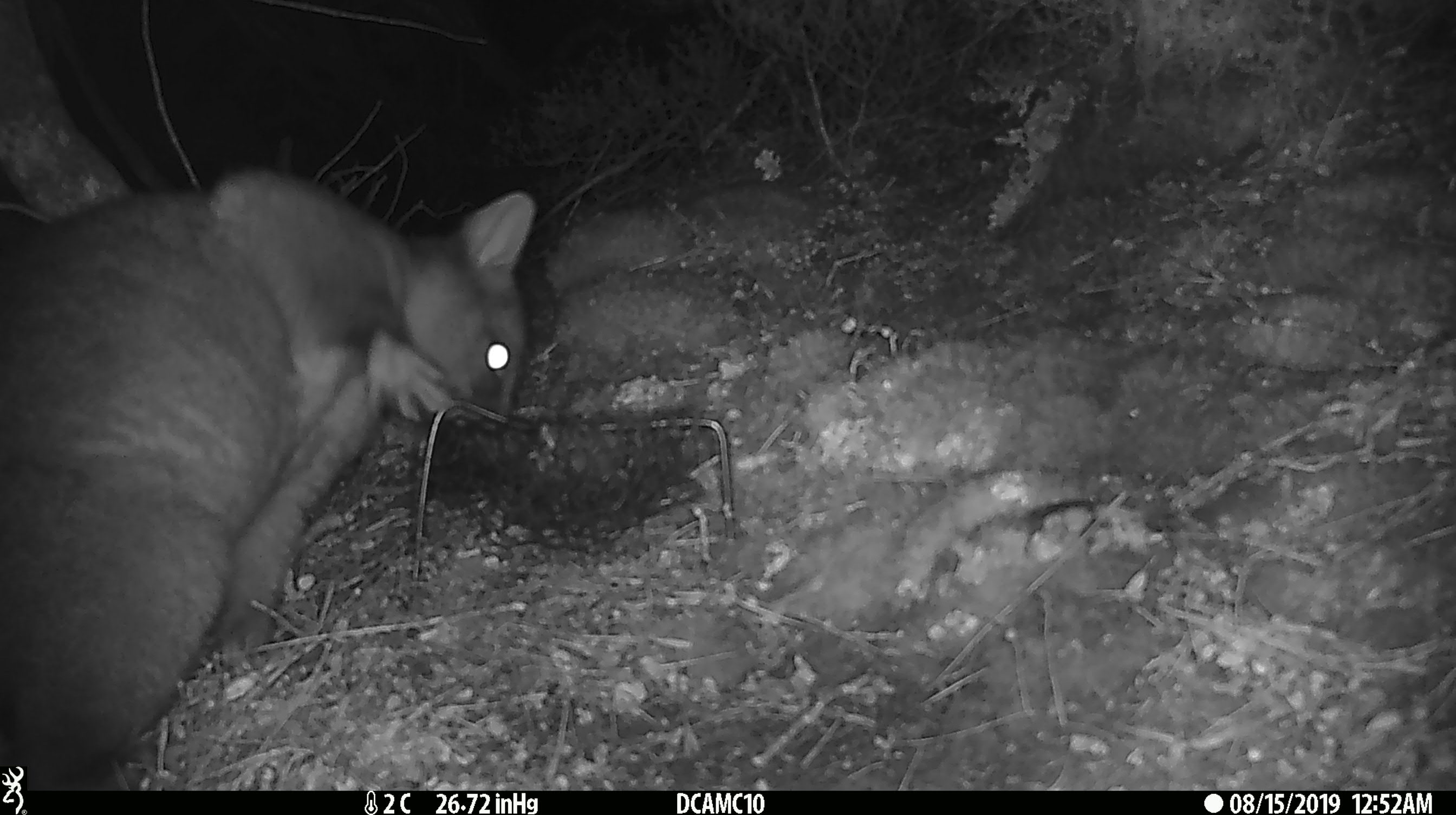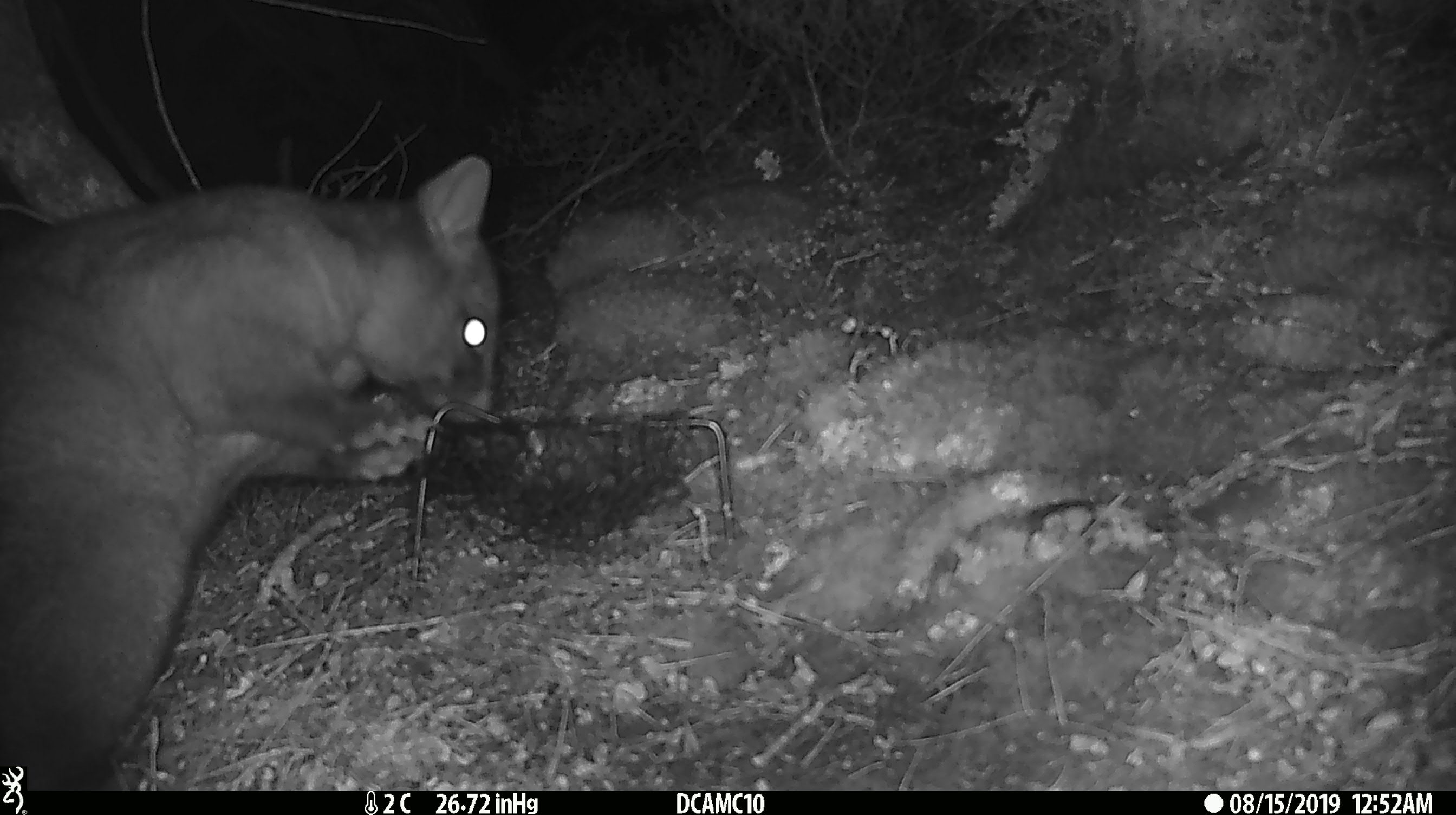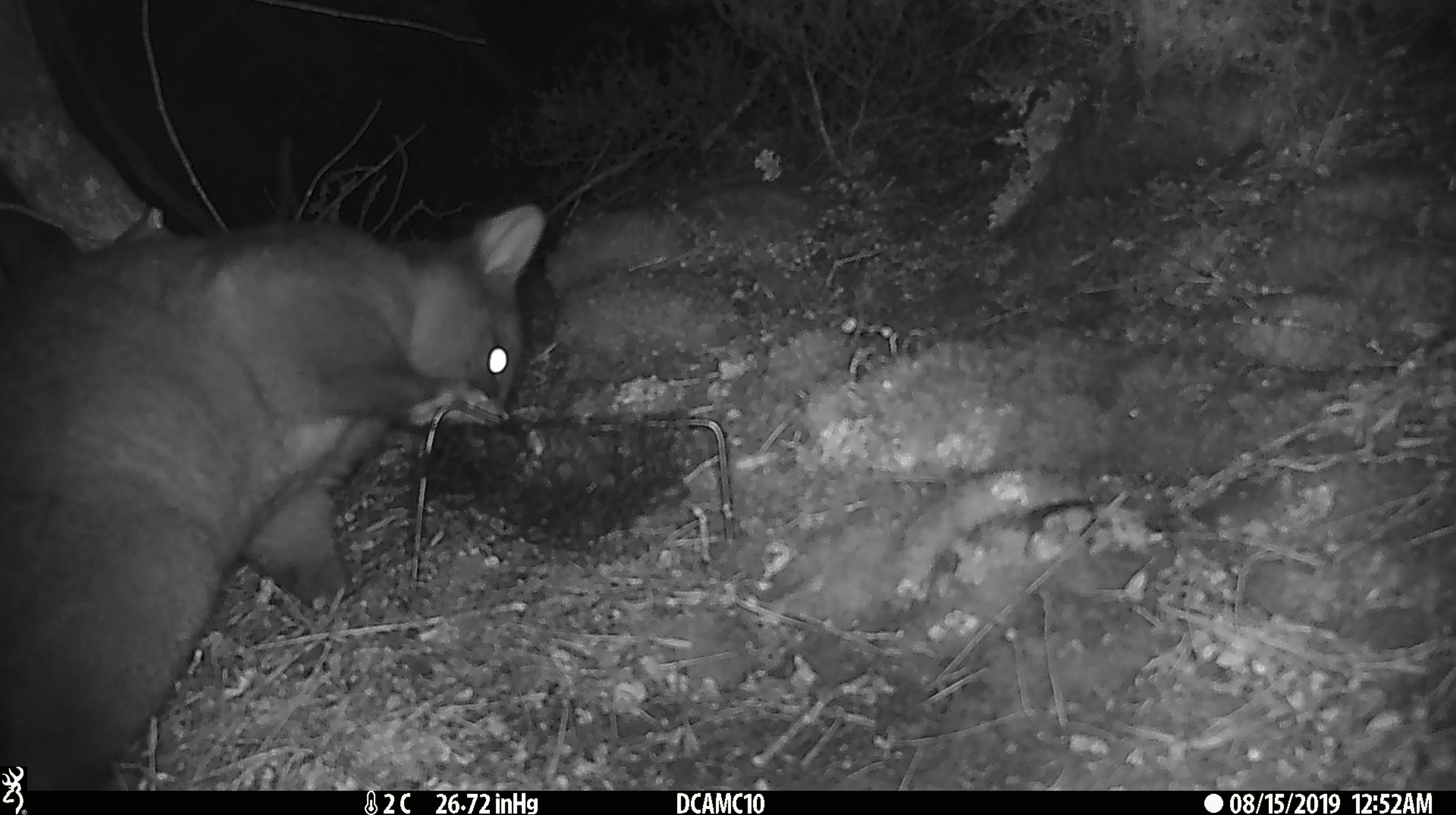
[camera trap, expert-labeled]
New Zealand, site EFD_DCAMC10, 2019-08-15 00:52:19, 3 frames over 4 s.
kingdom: Animalia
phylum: Chordata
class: Mammalia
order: Diprotodontia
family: Phalangeridae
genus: Trichosurus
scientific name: Trichosurus vulpecula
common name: common brushtail possum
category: possum